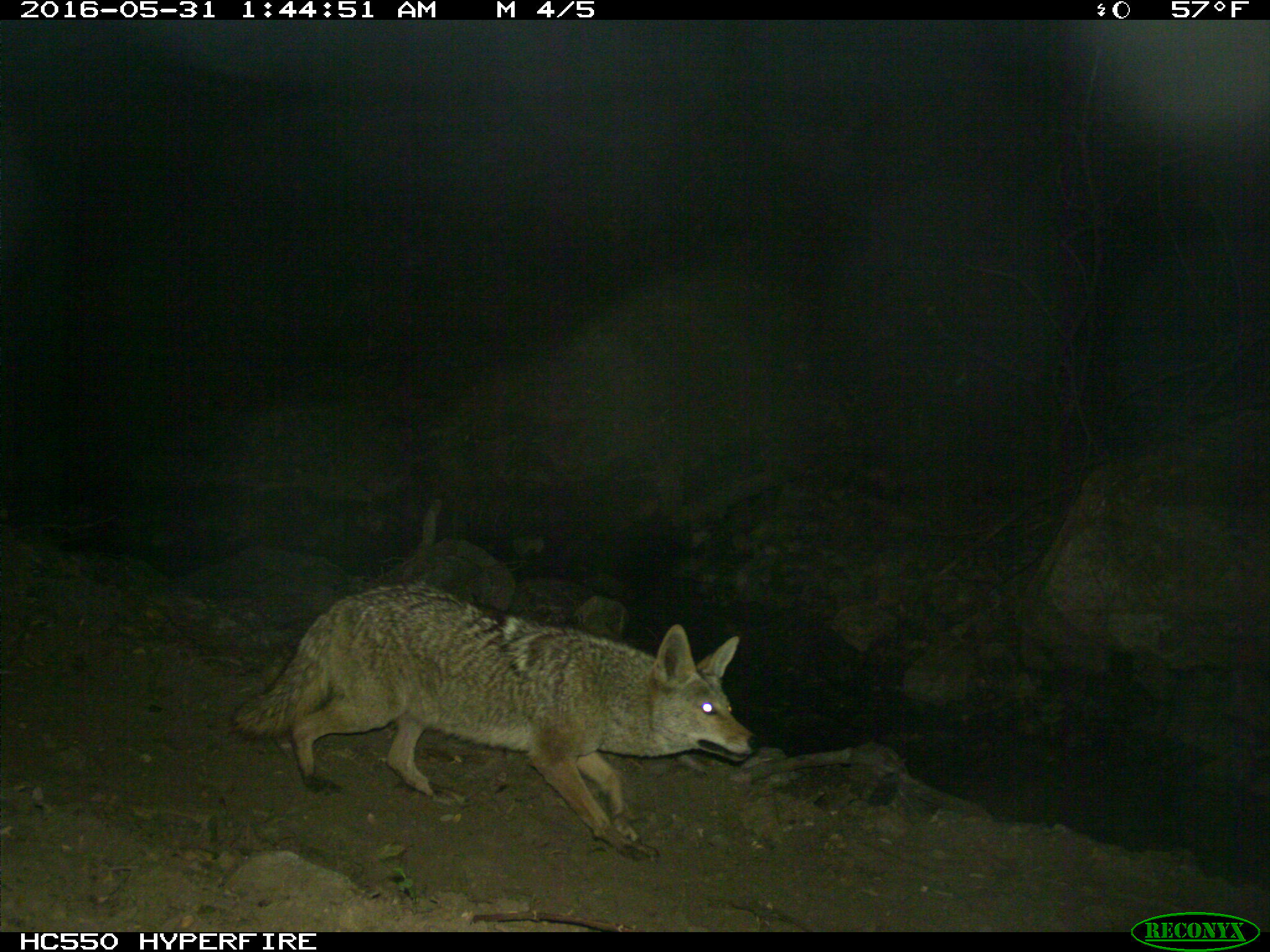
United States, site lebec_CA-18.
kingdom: Animalia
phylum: Chordata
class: Mammalia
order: Carnivora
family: Canidae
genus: Canis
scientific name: Canis latrans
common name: coyote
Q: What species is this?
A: Canis latrans (coyote).